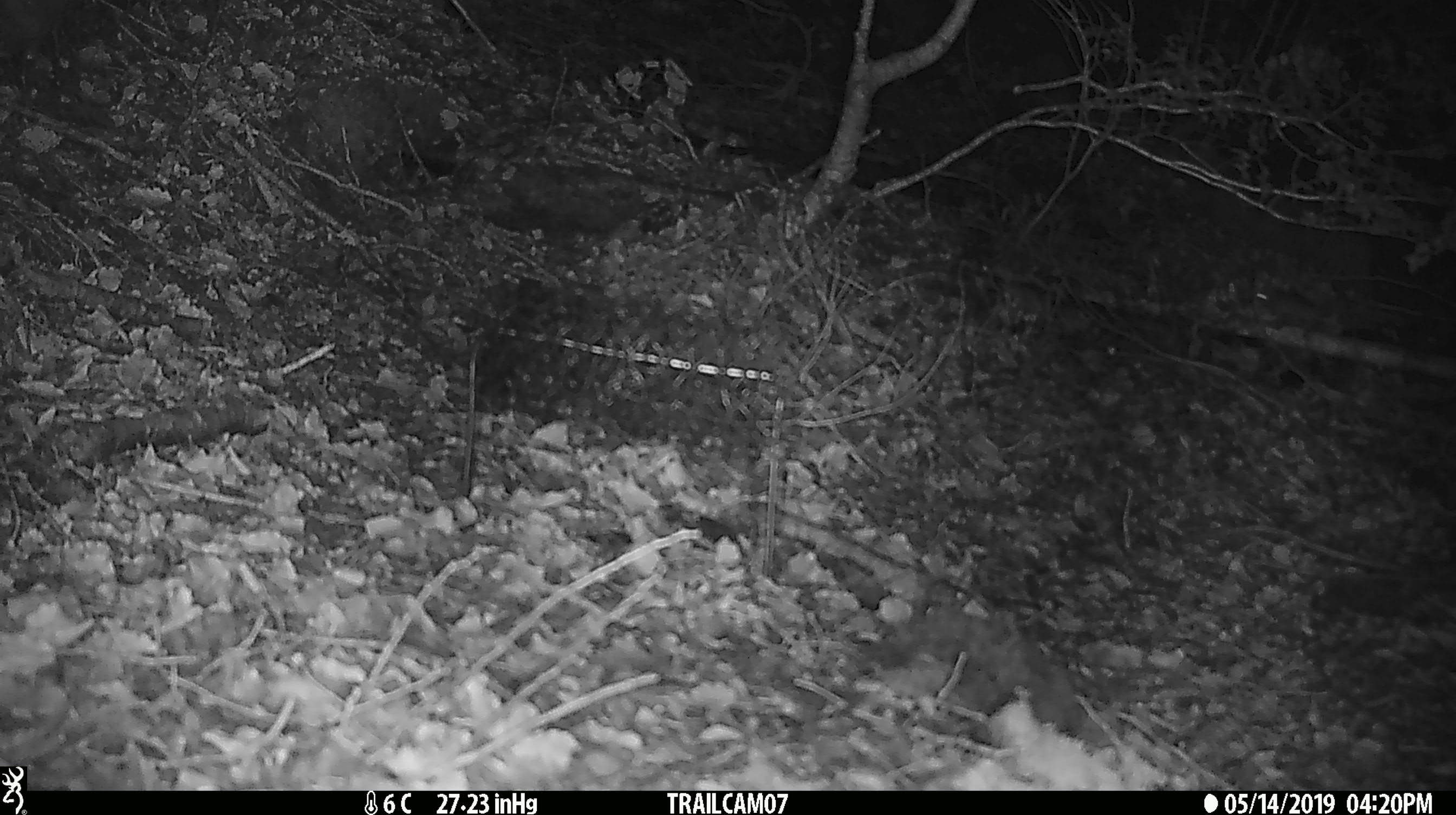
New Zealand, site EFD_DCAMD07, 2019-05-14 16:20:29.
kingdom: Animalia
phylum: Chordata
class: Mammalia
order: Rodentia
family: Muridae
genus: Mus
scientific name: Mus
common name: mouse